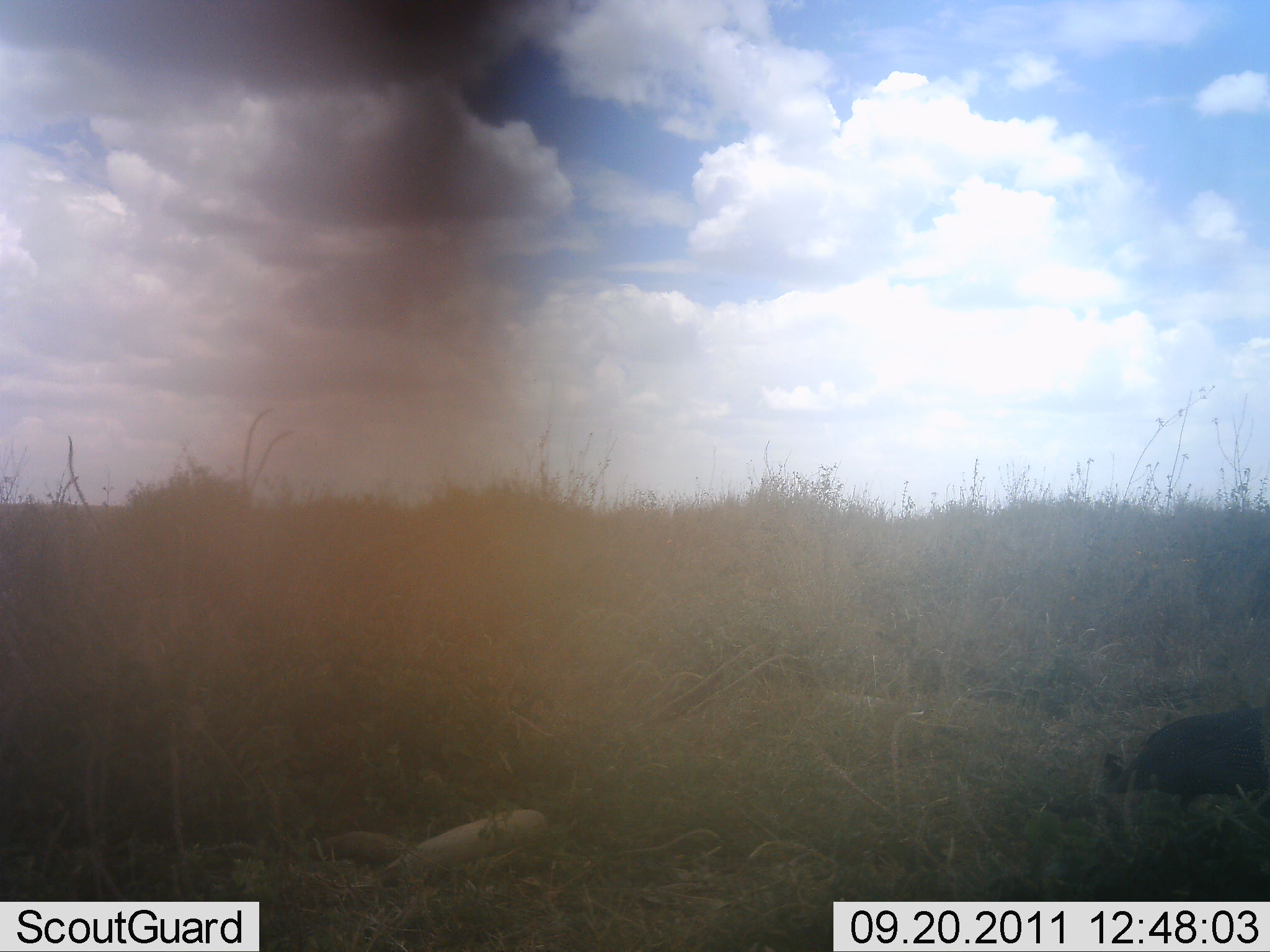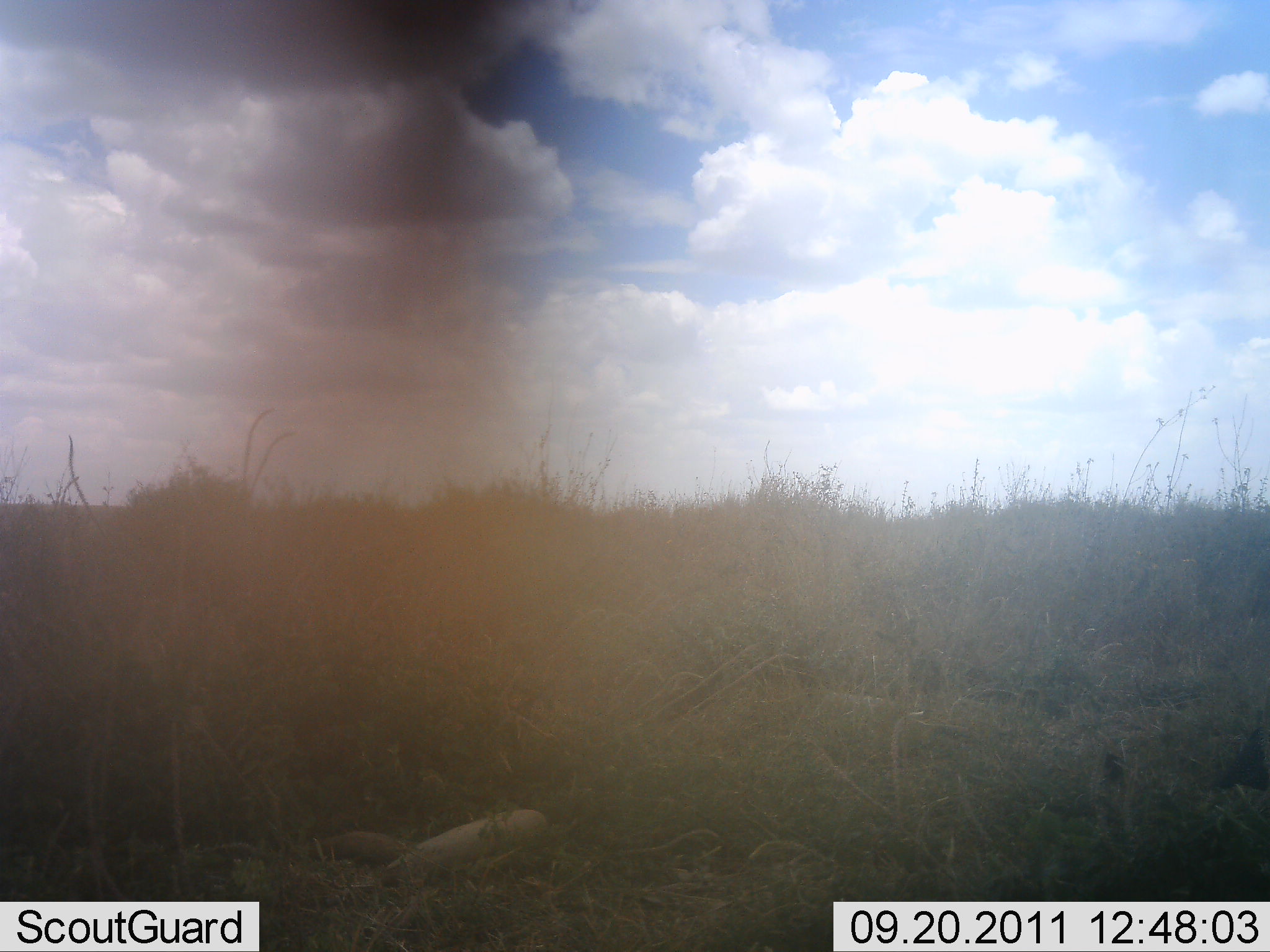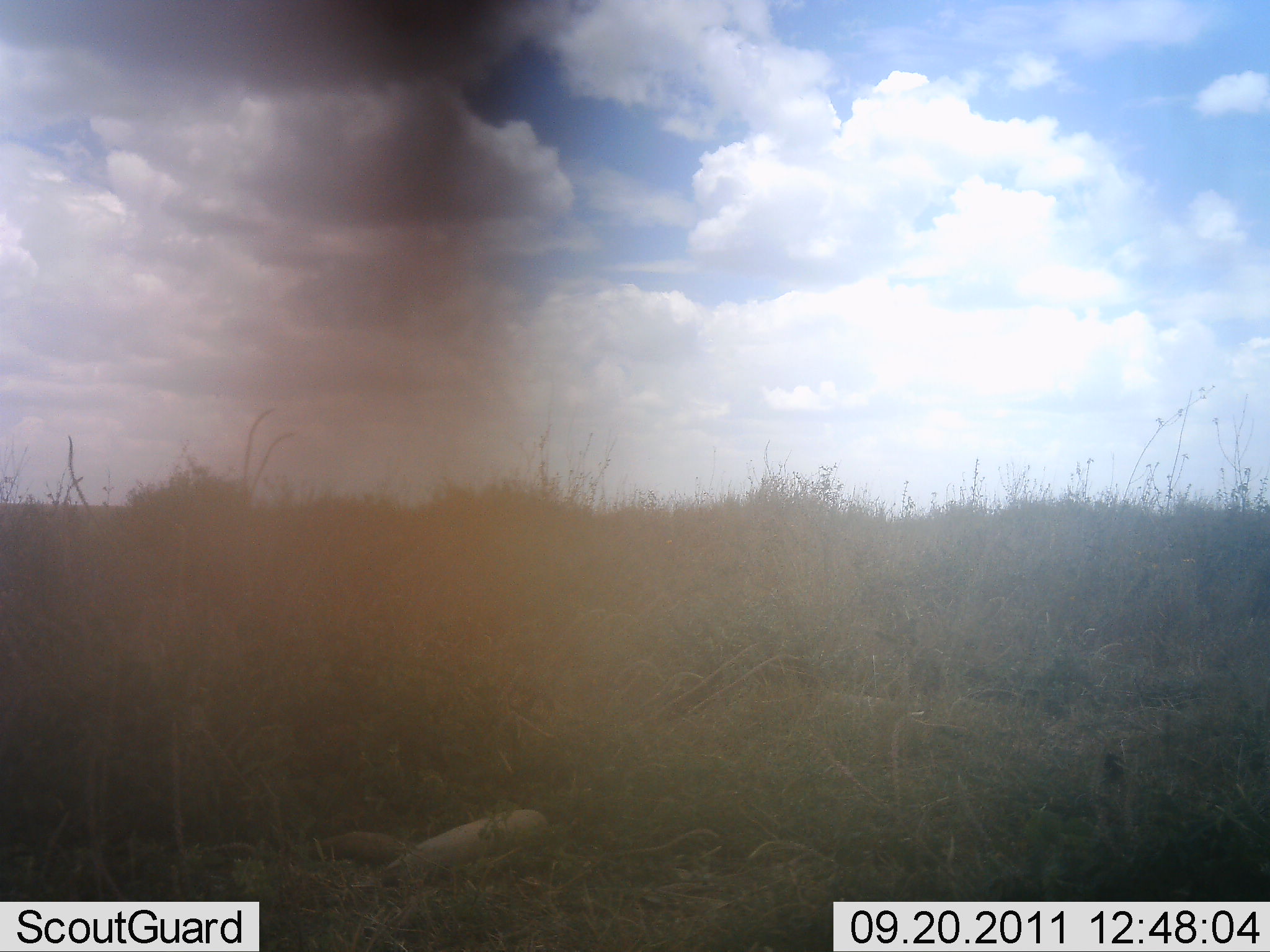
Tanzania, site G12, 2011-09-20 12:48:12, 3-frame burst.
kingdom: Animalia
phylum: Chordata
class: Aves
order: Galliformes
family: Numididae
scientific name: Numididae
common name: guinea fowl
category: guineafowl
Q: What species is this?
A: Guineafowl (guinea fowl) (Numididae).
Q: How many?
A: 1.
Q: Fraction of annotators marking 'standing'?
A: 0%.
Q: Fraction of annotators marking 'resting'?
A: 0%.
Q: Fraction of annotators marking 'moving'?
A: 100%.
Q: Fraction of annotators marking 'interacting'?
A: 0%.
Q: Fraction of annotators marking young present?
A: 0%.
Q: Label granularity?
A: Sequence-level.